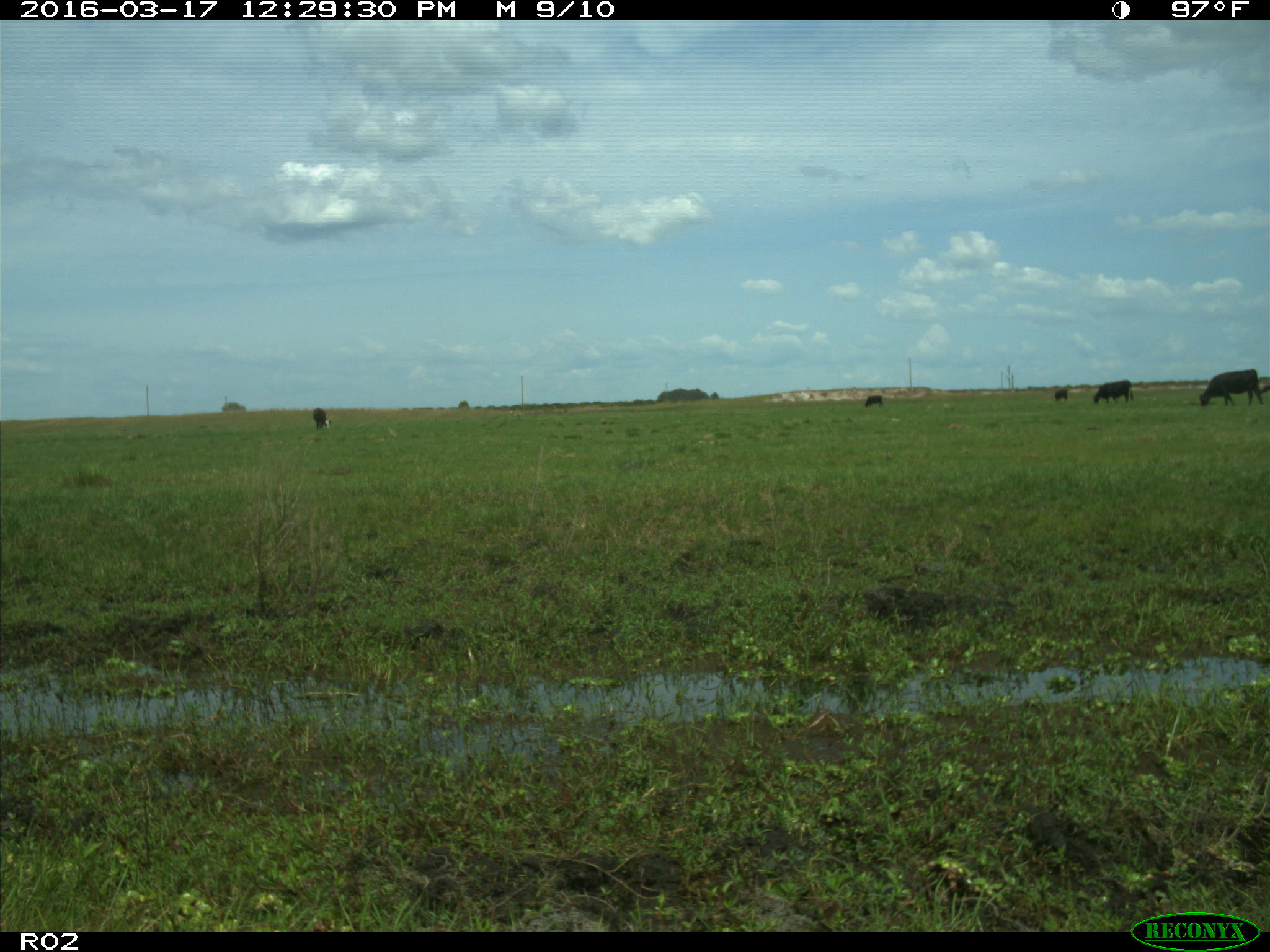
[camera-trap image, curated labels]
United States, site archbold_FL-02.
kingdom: Animalia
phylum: Chordata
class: Mammalia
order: Artiodactyla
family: Bovidae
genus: Bos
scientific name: Bos taurus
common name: domestic cow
Bos taurus (domestic cow).